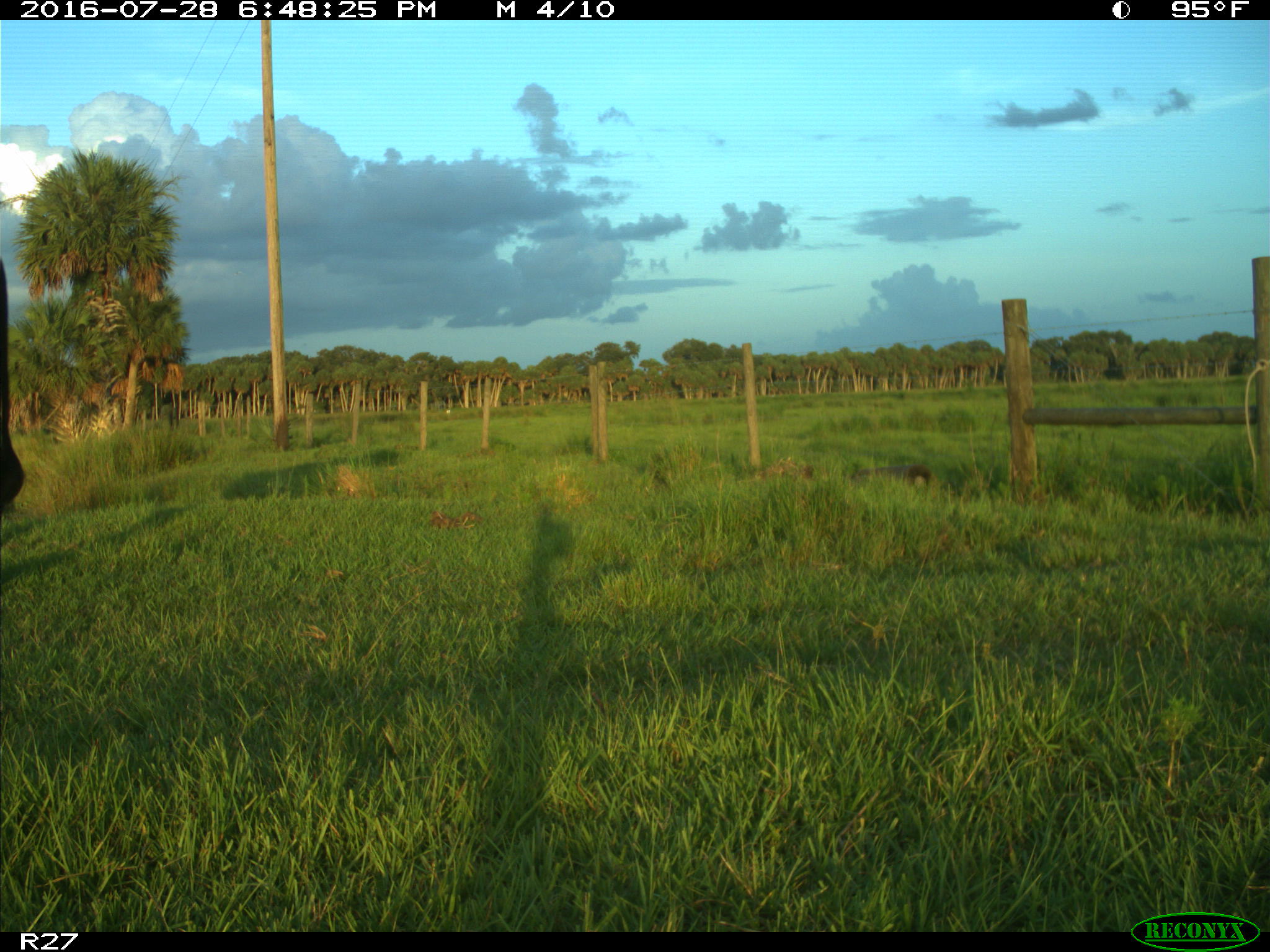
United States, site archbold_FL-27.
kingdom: Animalia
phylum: Chordata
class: Mammalia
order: Artiodactyla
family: Bovidae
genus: Bos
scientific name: Bos taurus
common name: domestic cow